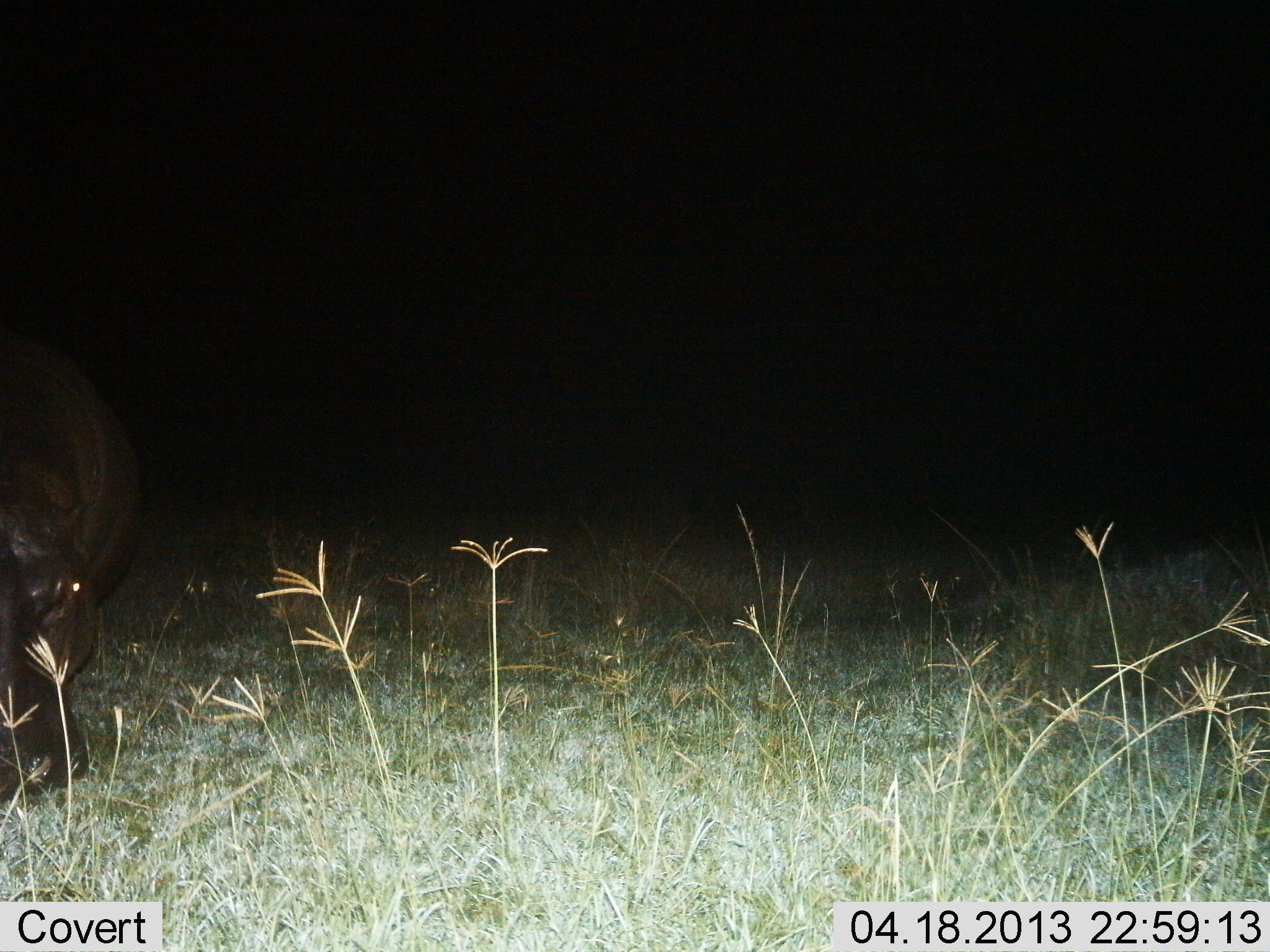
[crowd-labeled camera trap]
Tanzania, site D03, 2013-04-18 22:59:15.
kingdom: Animalia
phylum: Chordata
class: Mammalia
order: Artiodactyla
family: Hippopotamidae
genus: Hippopotamus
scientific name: Hippopotamus amphibius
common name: hippopotamus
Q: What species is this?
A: Hippopotamus (Hippopotamus amphibius).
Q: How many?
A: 1.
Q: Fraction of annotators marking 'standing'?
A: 80%.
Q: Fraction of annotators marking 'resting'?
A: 0%.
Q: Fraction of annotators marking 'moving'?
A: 10%.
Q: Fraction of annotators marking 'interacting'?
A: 0%.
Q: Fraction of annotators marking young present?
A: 0%.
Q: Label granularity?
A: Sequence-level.